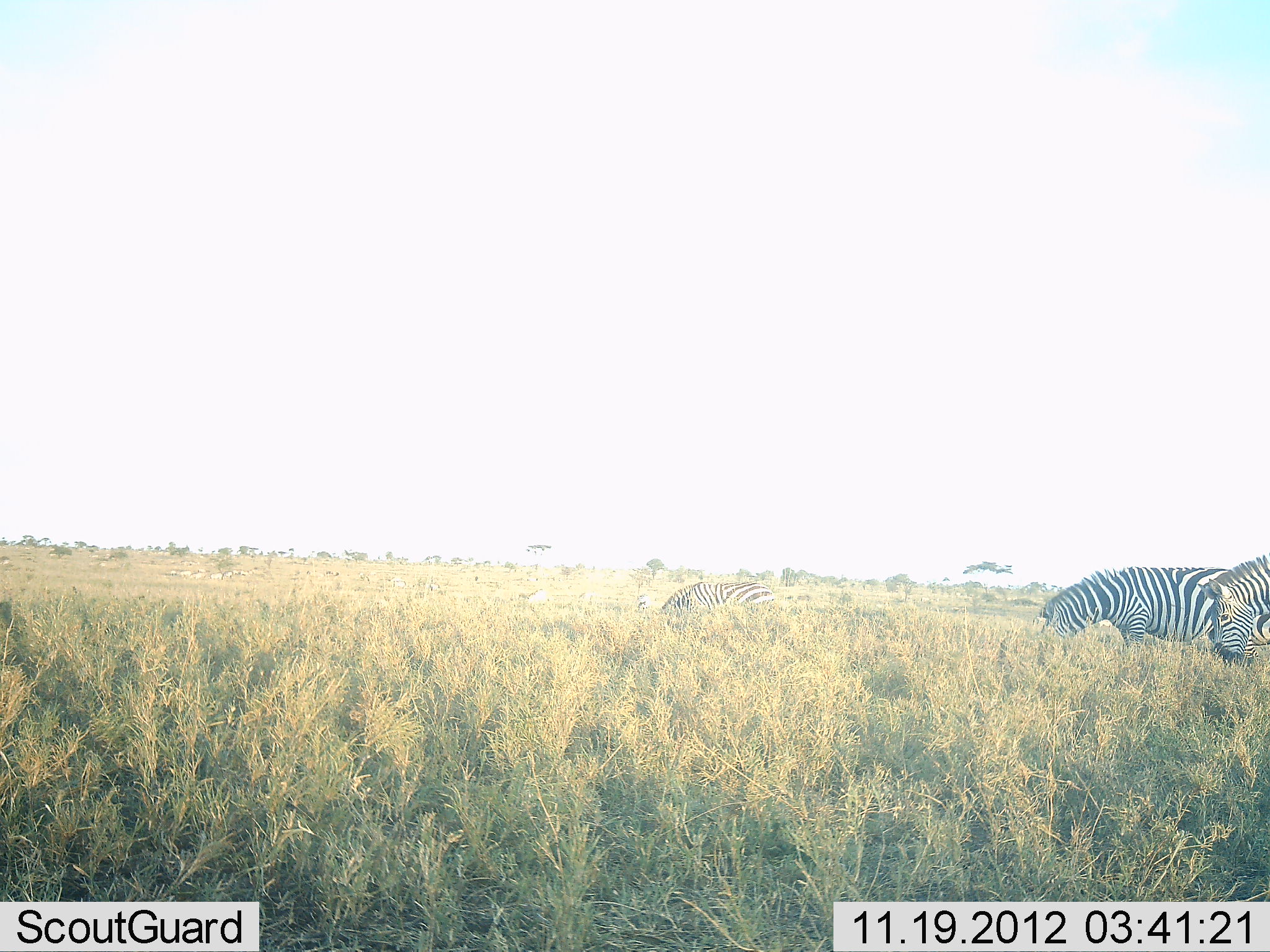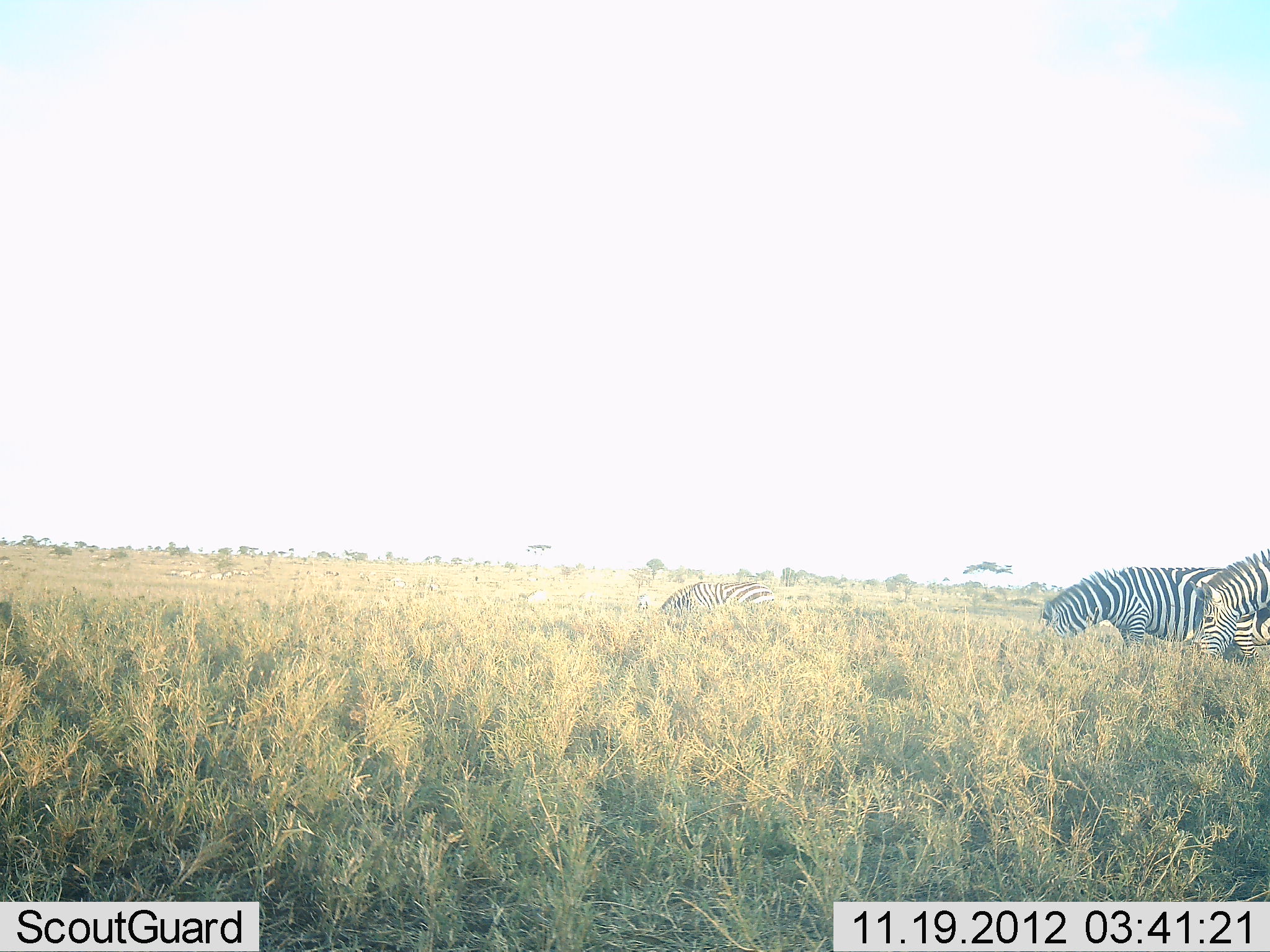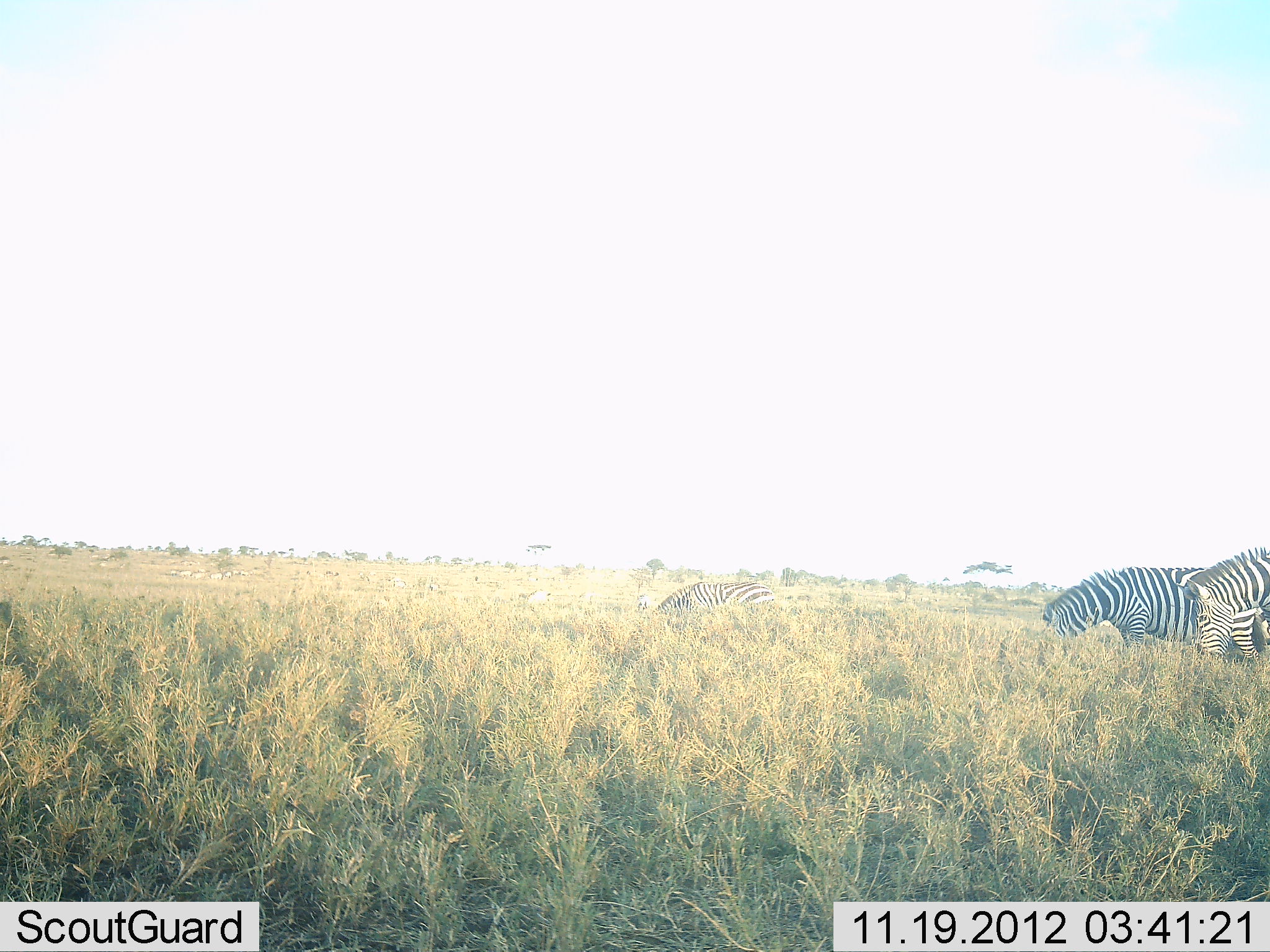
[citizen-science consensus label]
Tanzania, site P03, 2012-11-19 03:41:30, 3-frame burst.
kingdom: Animalia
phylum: Chordata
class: Mammalia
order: Perissodactyla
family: Equidae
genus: Equus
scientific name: Equus quagga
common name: plains zebra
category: zebra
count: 3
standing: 40%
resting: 0%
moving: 20%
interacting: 0%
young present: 0%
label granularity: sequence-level